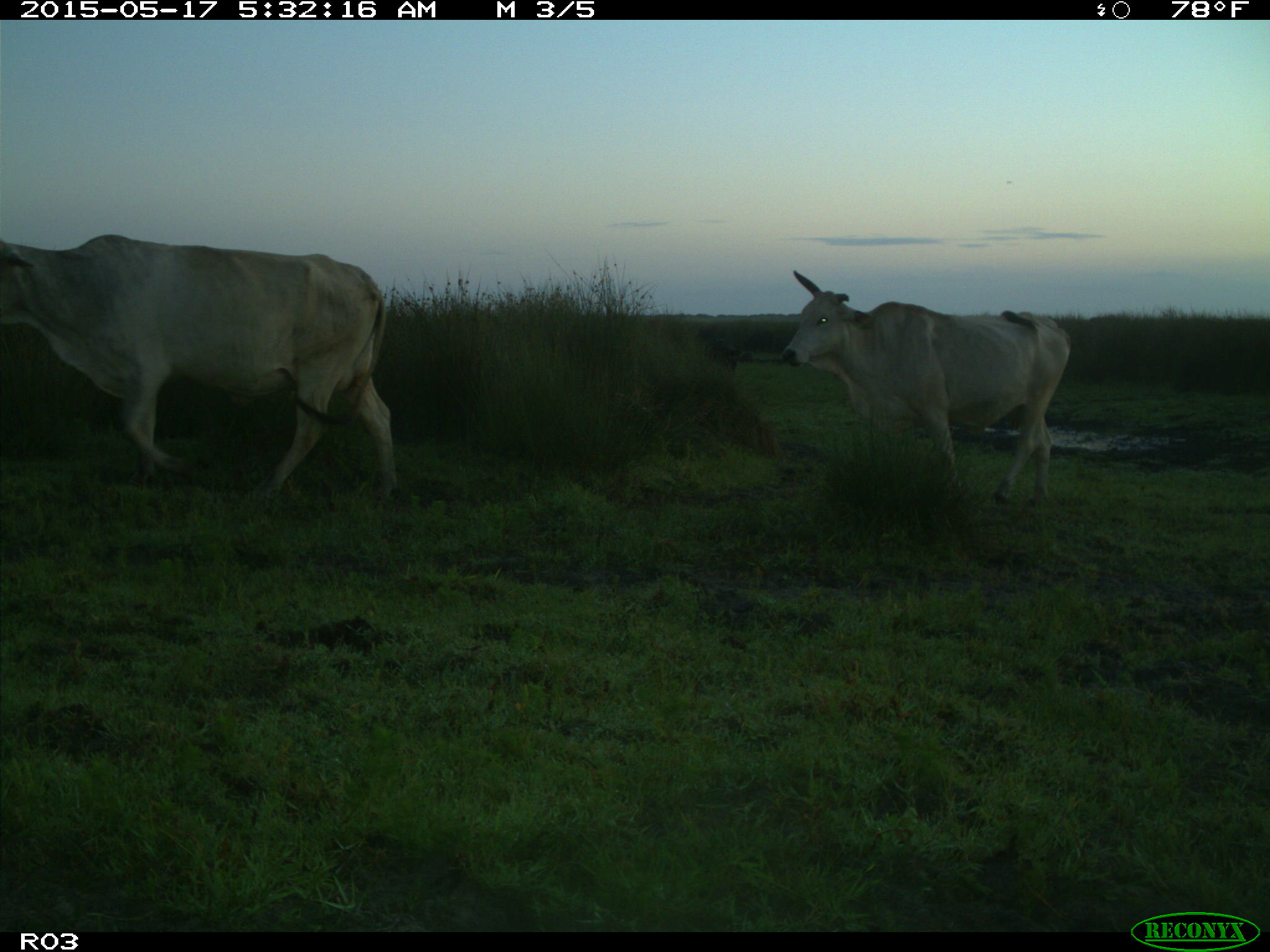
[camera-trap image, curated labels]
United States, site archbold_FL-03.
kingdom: Animalia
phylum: Chordata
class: Mammalia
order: Artiodactyla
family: Bovidae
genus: Bos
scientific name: Bos taurus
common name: domestic cow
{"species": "Bos taurus (domestic cow)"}